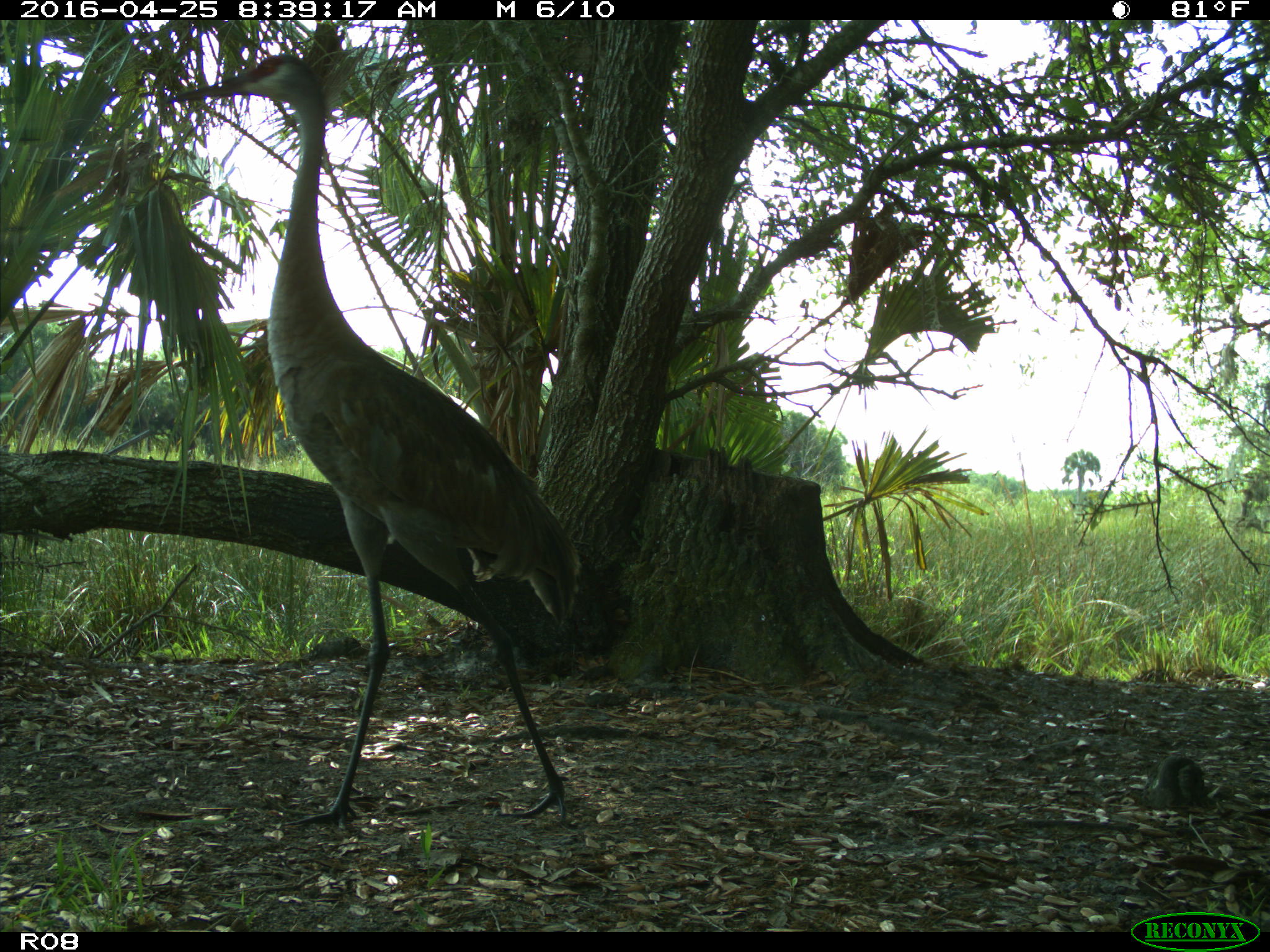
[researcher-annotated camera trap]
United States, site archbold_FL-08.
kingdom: Animalia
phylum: Chordata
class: Aves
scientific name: Aves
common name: birds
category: unidentified bird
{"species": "unidentified bird (birds) (Aves)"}